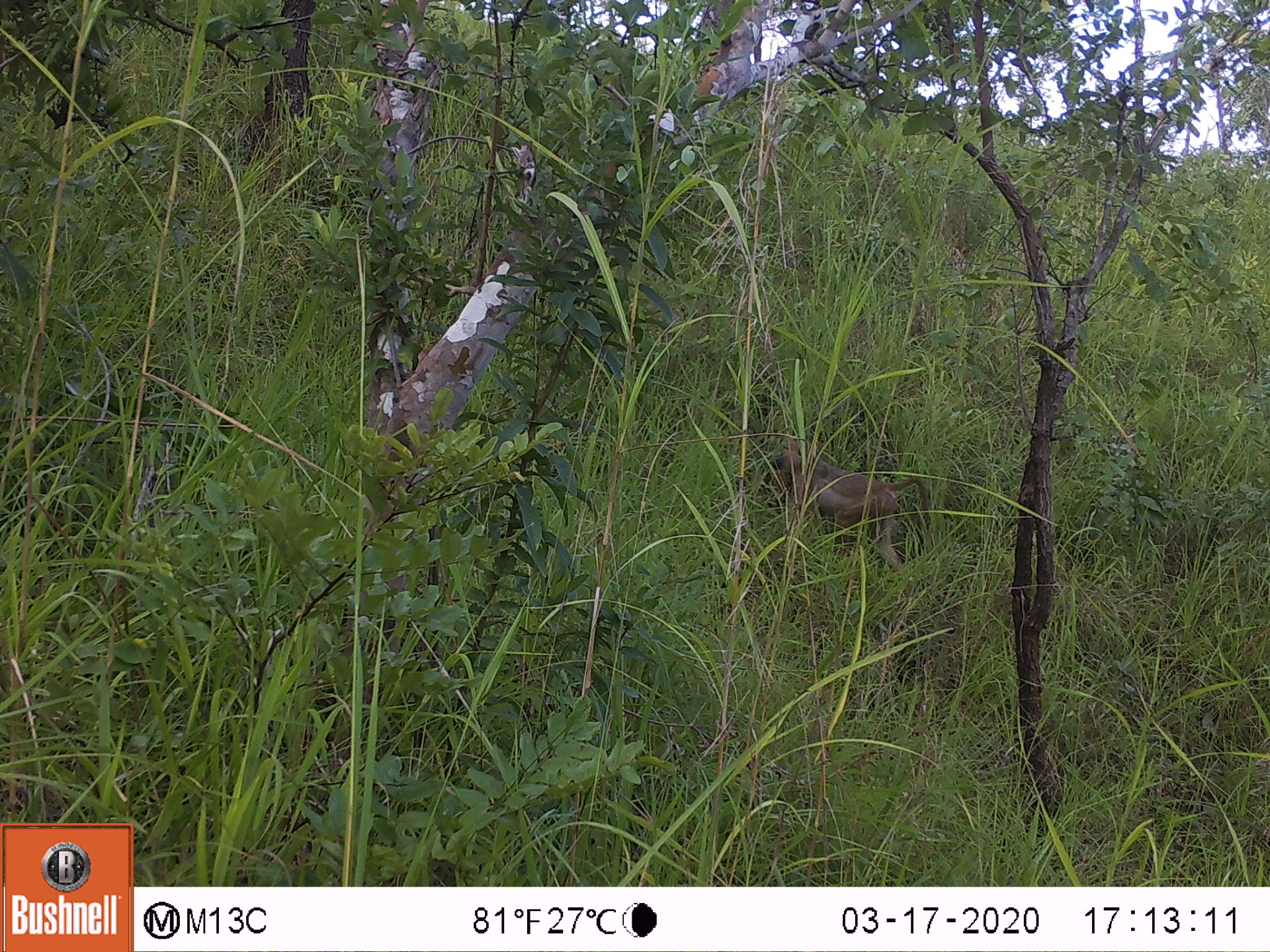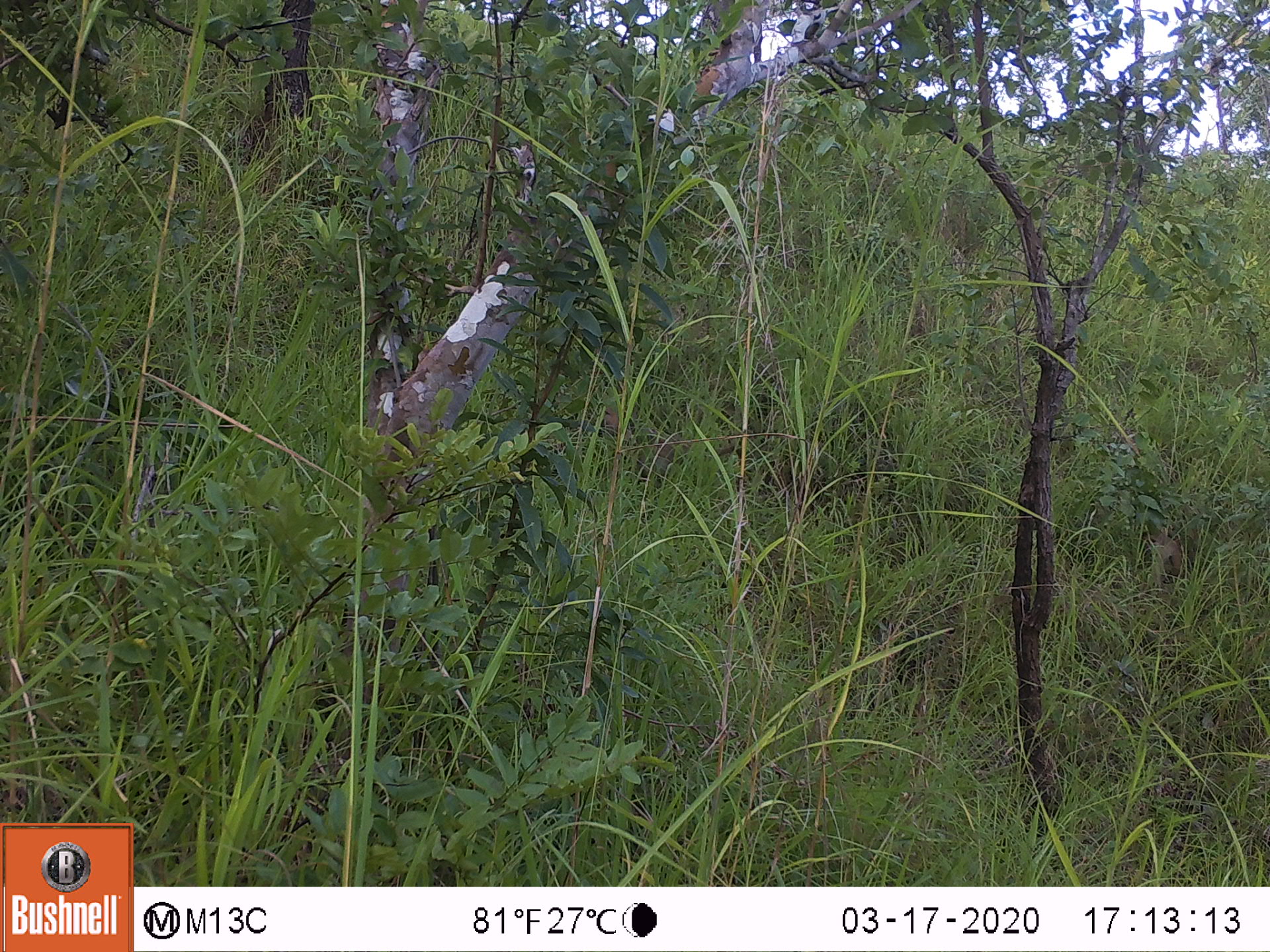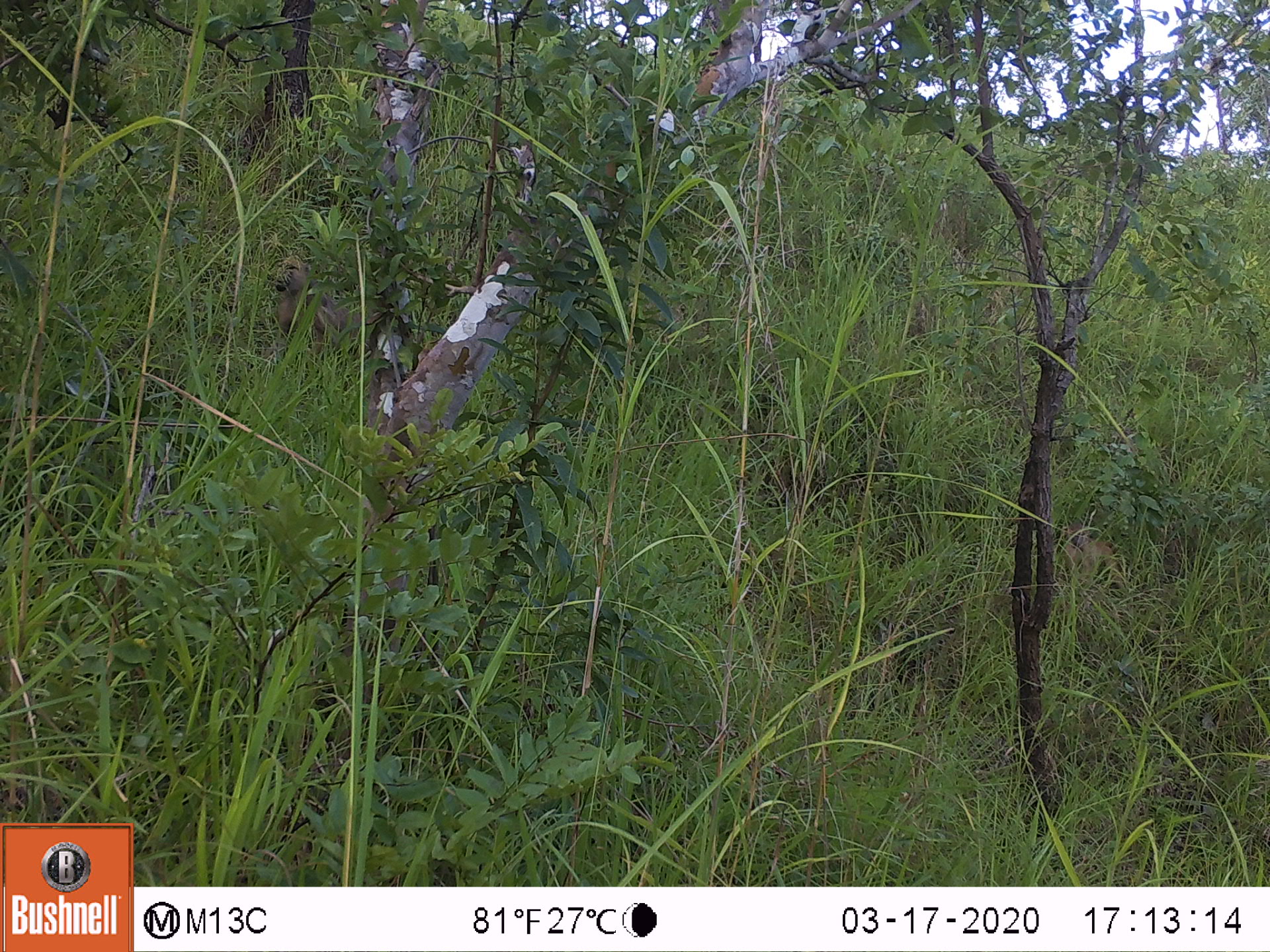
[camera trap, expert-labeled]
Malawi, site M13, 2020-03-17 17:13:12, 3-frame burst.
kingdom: Animalia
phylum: Chordata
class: Mammalia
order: Primates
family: Cercopithecidae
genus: Papio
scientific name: Papio cynocephalus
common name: yellow baboon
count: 1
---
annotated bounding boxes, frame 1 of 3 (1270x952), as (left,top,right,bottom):
yellow baboon: (758,430,932,568)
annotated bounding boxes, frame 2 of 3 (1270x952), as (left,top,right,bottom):
yellow baboon: (597,406,744,491)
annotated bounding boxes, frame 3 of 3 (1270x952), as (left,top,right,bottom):
yellow baboon: (269,254,379,356); (1059,521,1132,605)